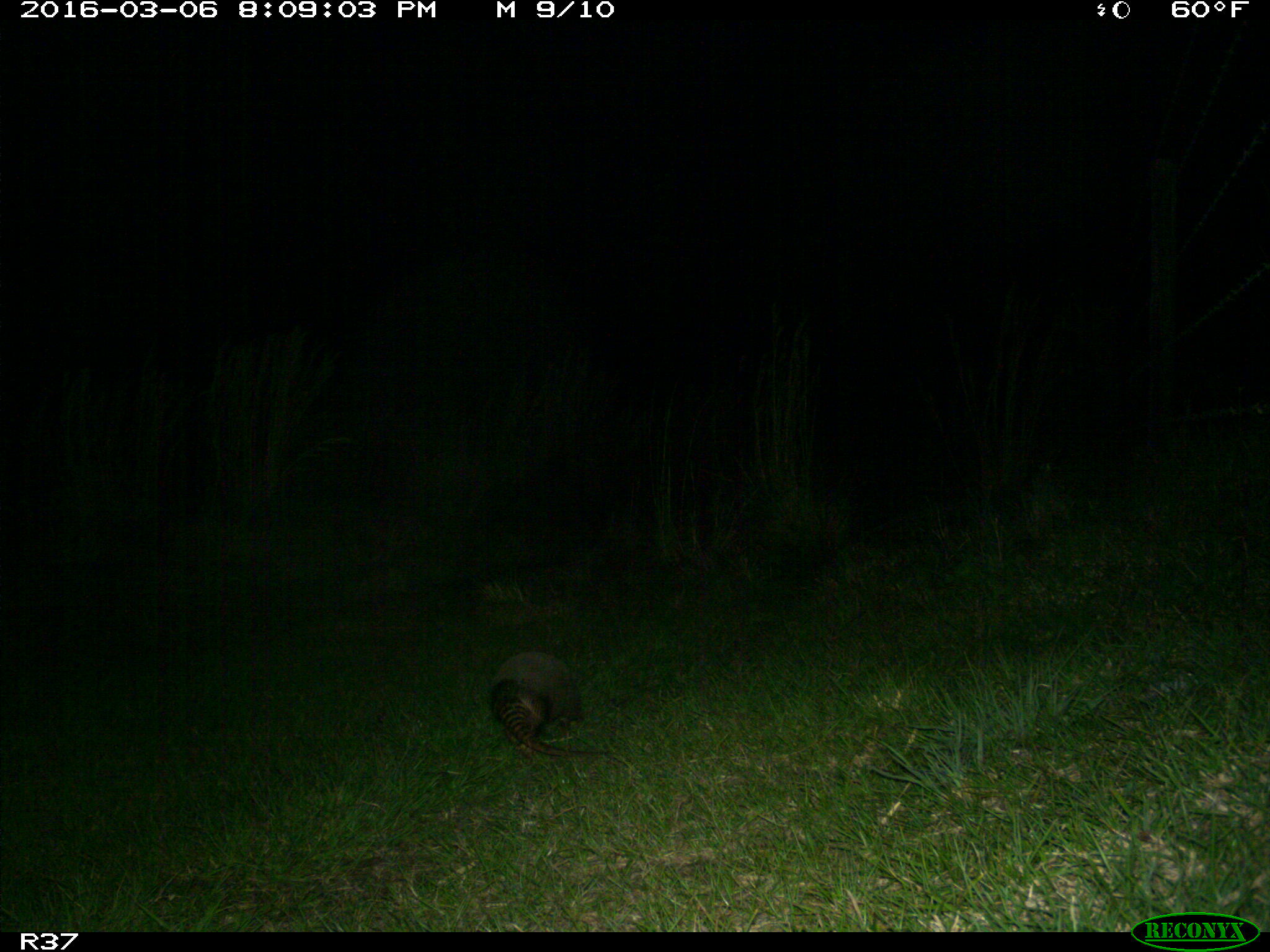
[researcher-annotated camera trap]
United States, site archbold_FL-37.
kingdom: Animalia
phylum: Chordata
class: Mammalia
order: Cingulata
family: Dasypodidae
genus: Dasypus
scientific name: Dasypus novemcinctus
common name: nine-banded armadillo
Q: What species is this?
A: Dasypus novemcinctus (nine-banded armadillo).